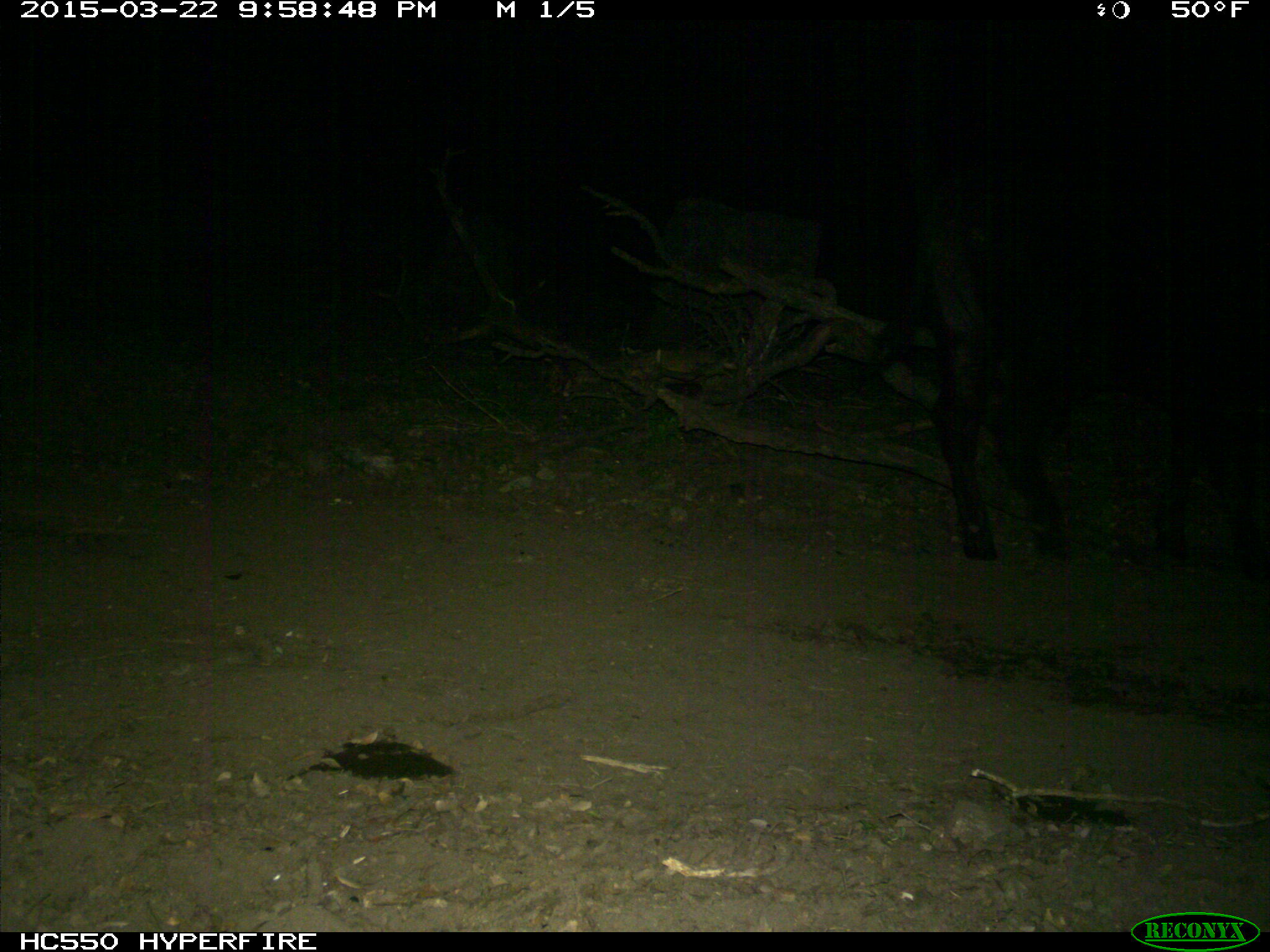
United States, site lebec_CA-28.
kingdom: Animalia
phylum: Chordata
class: Mammalia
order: Artiodactyla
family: Bovidae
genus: Bos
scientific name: Bos taurus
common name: domestic cow